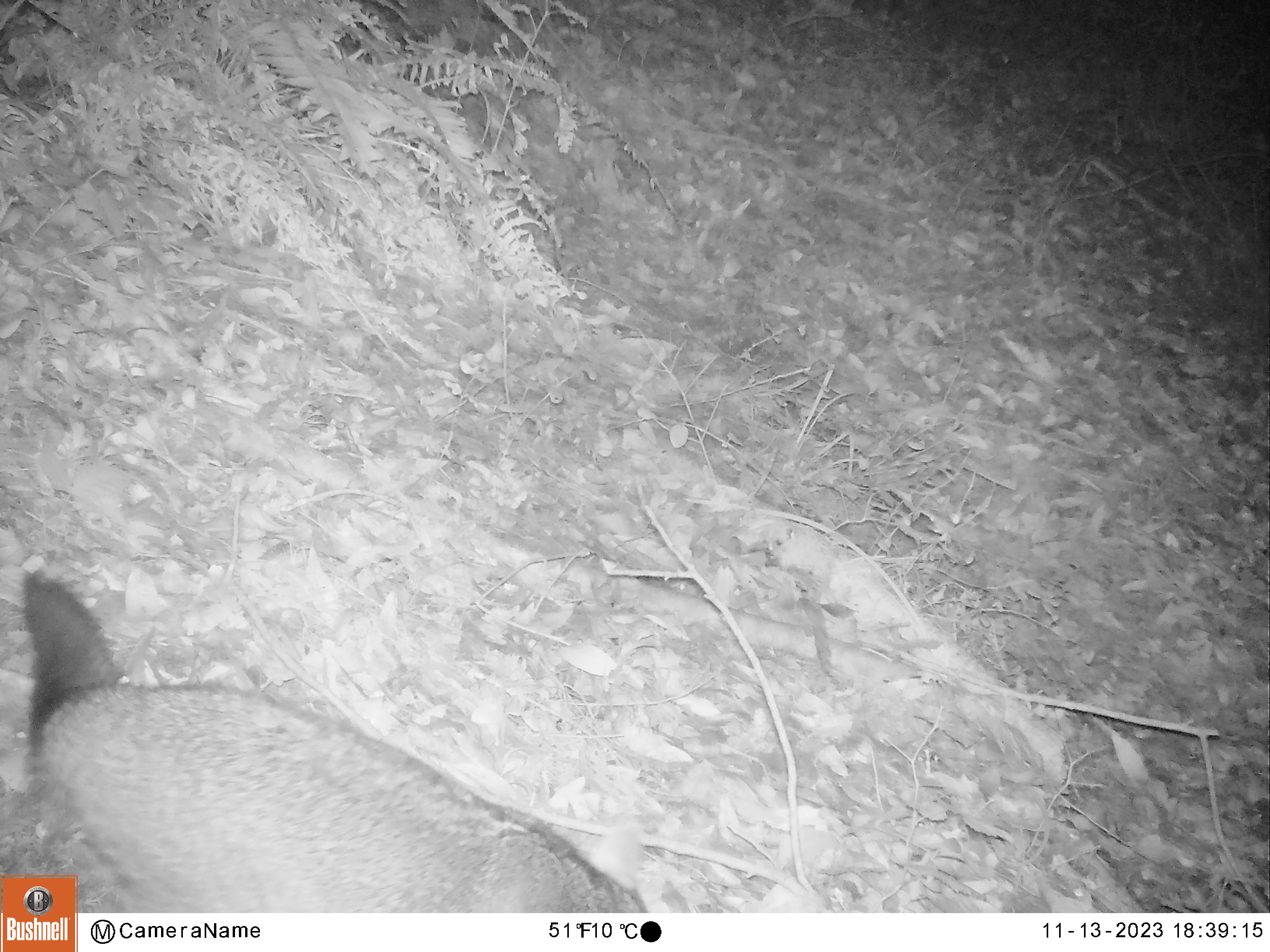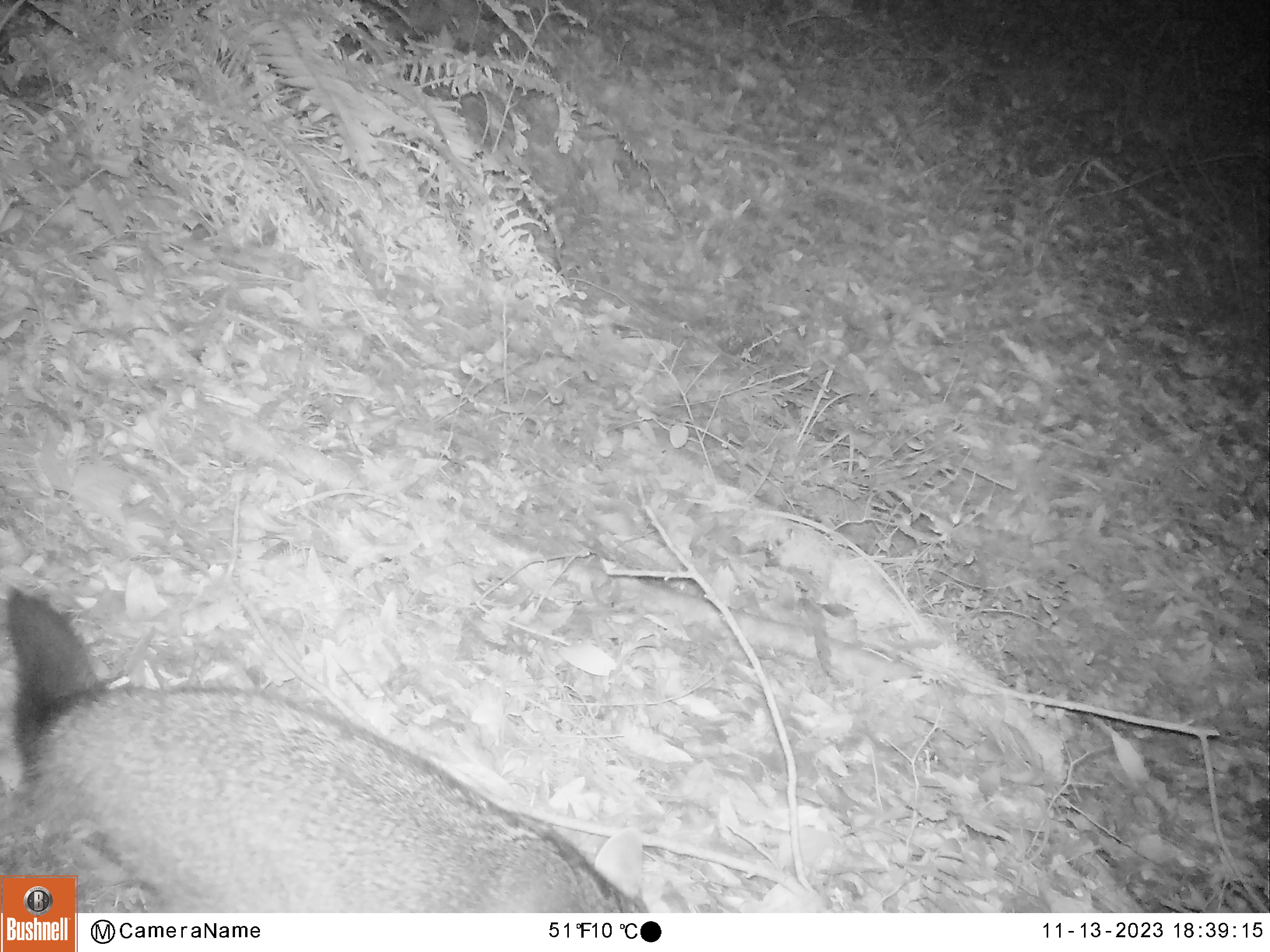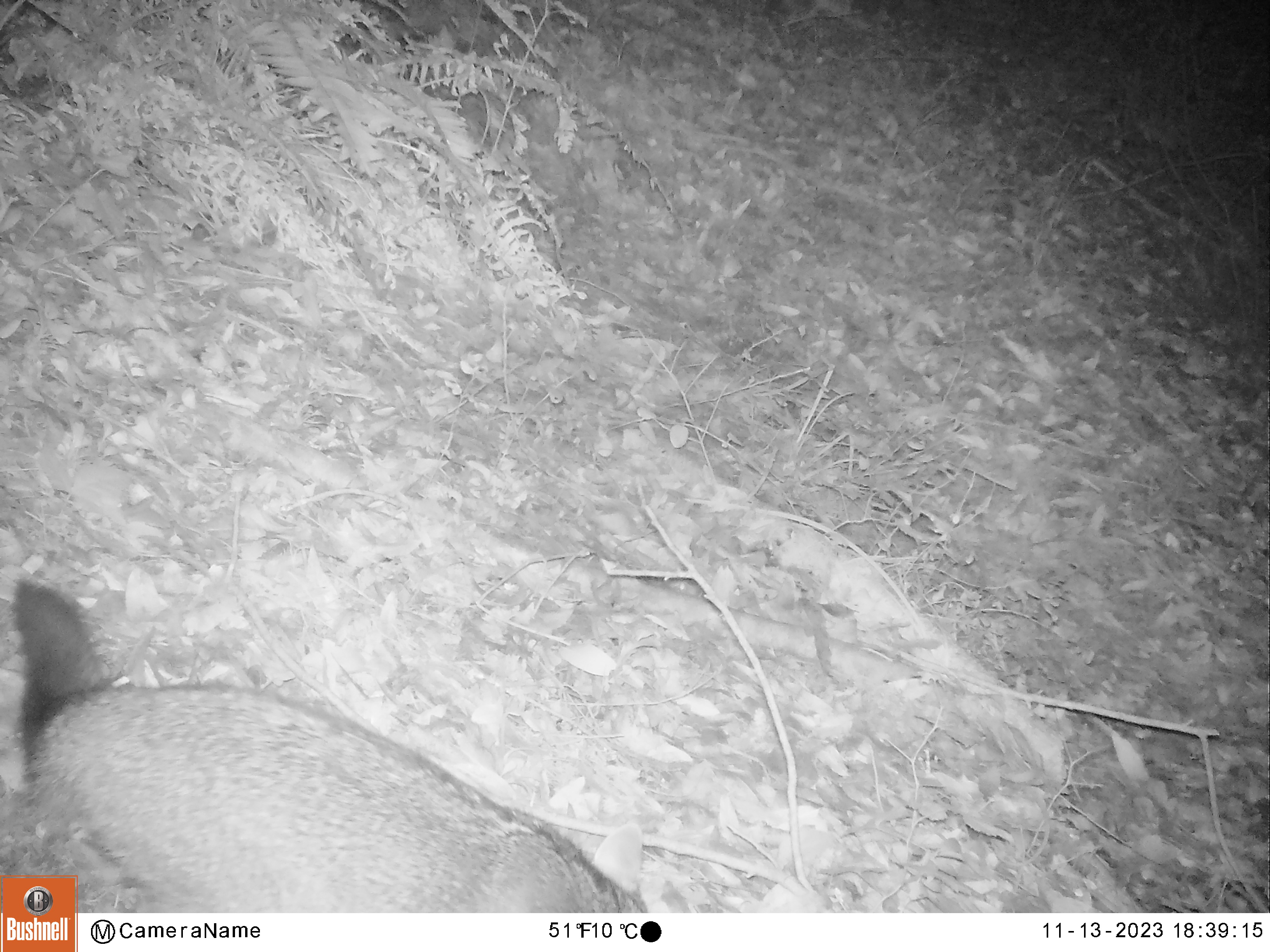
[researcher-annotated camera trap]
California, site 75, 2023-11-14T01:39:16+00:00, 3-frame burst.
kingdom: Animalia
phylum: Chordata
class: Mammalia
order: Carnivora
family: Canidae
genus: Urocyon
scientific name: Urocyon cinereoargenteus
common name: gray fox